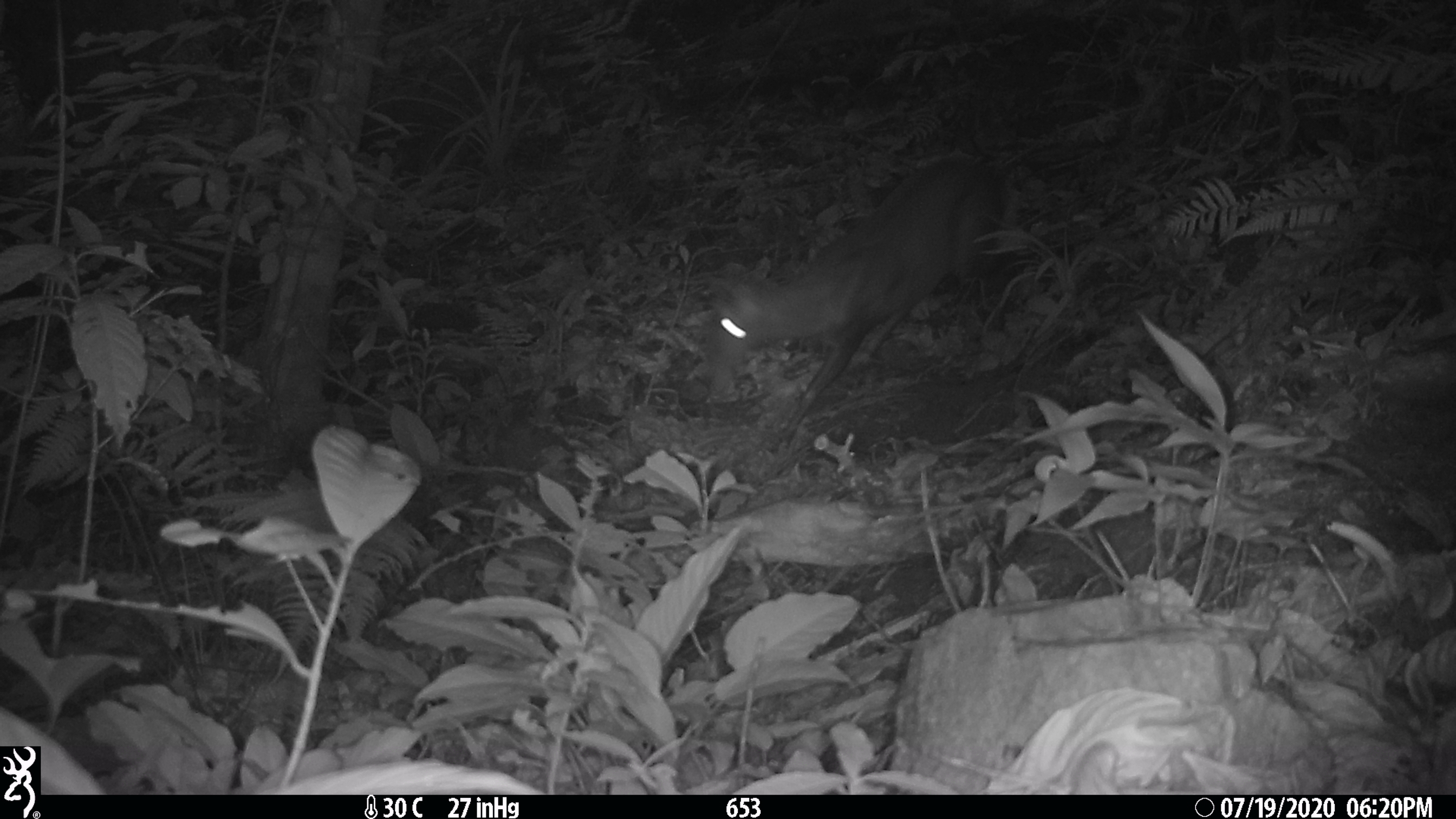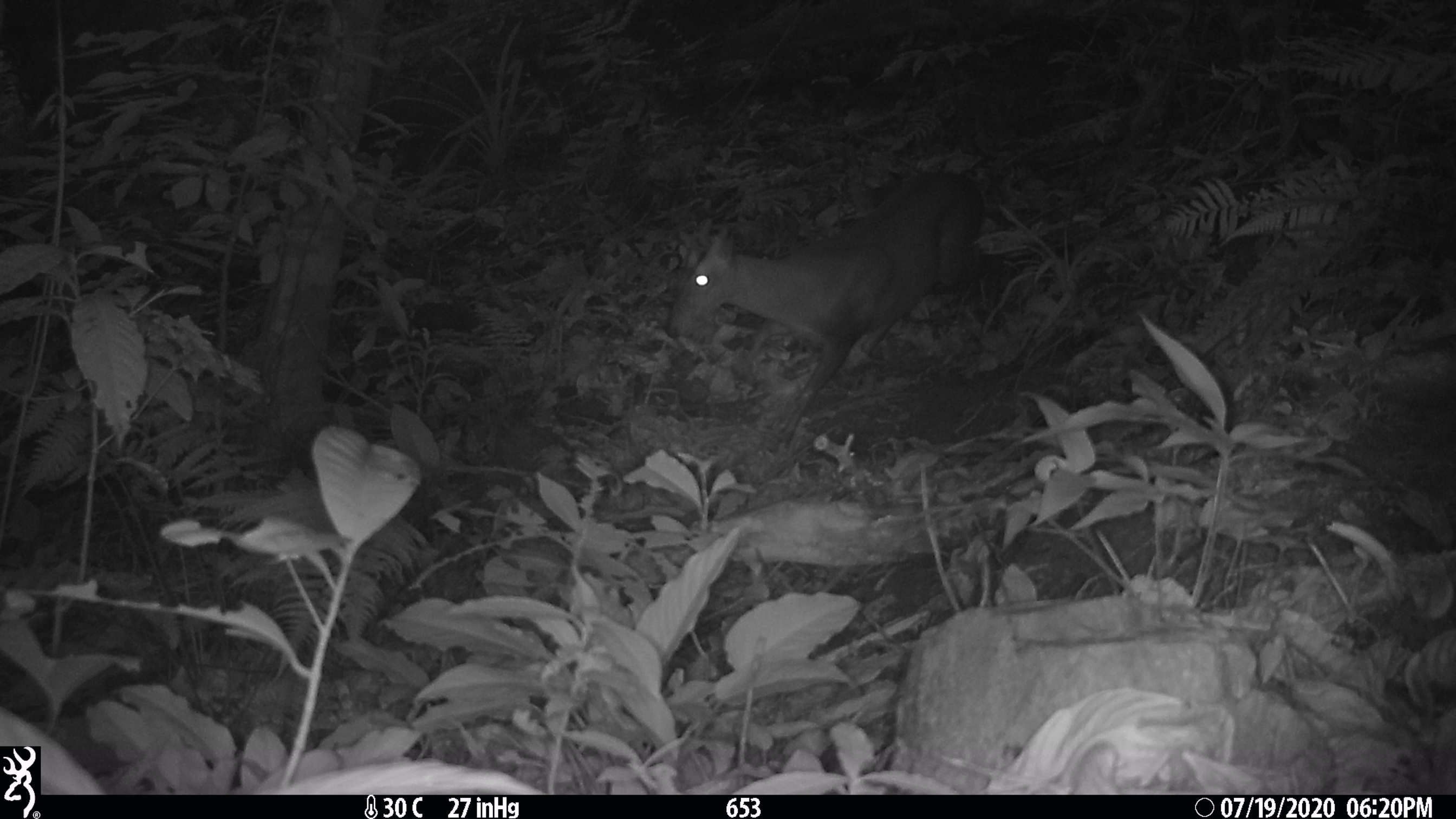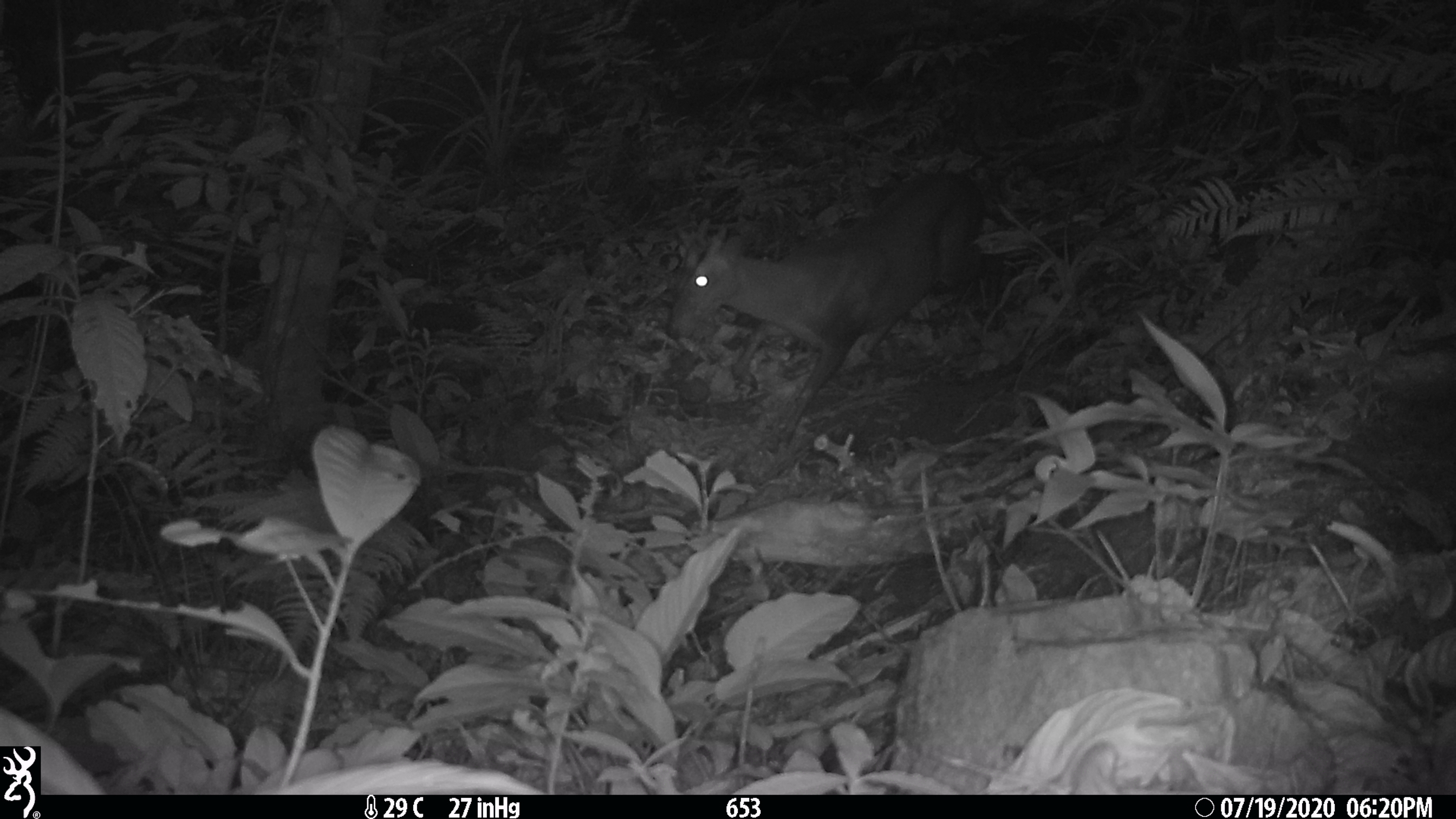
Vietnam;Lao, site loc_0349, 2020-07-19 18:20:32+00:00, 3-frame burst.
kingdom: Animalia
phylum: Chordata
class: Mammalia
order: Artiodactyla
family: Cervidae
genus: Muntiacus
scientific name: Muntiacus rooseveltorum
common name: roosevelt's muntjac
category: roosevelts muntjac group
Roosevelts muntjac group (roosevelt's muntjac) (Muntiacus rooseveltorum). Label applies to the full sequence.